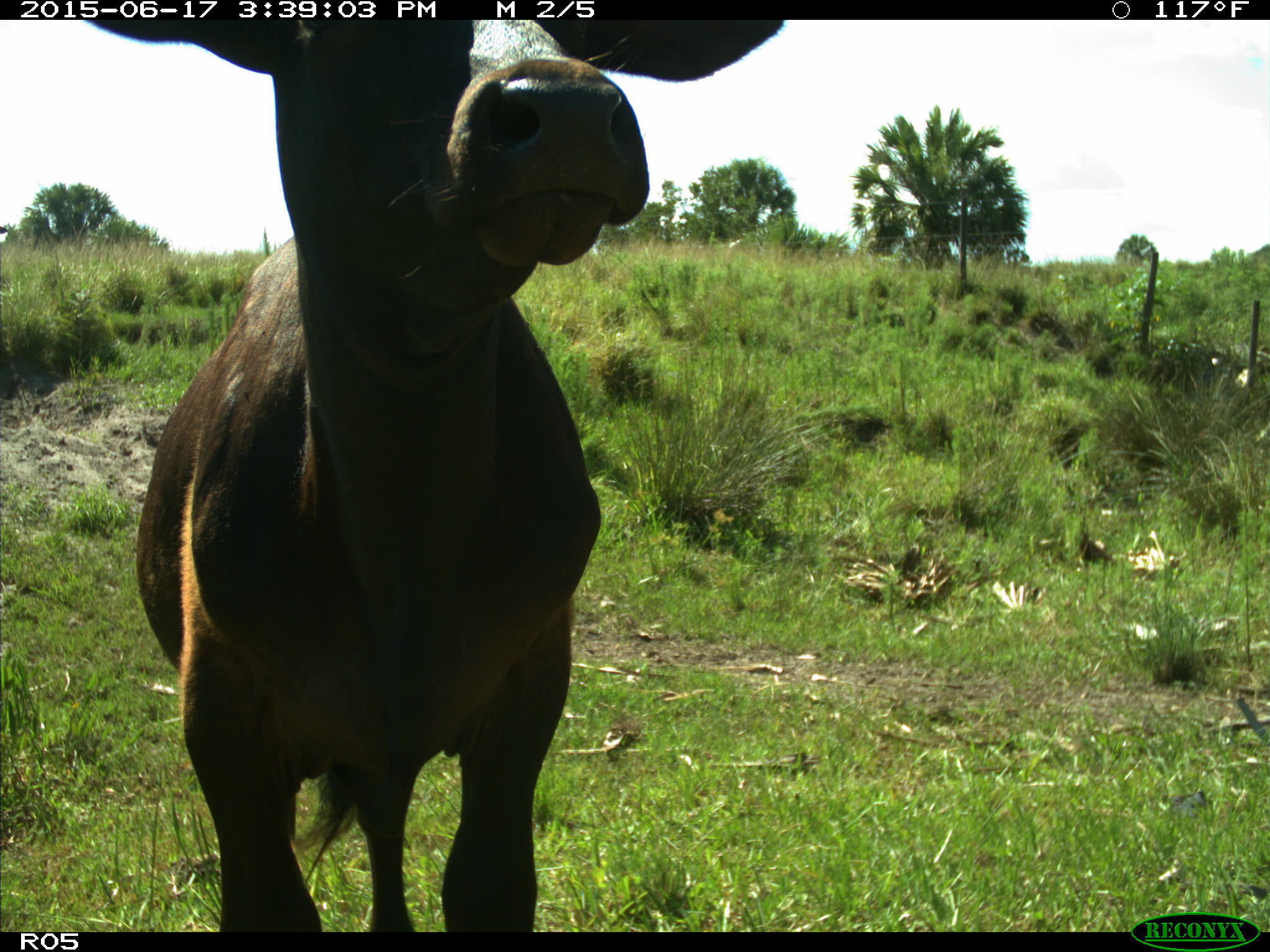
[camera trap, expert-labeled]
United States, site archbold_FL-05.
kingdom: Animalia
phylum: Chordata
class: Mammalia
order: Artiodactyla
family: Bovidae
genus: Bos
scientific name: Bos taurus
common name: domestic cow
Bos taurus (domestic cow).